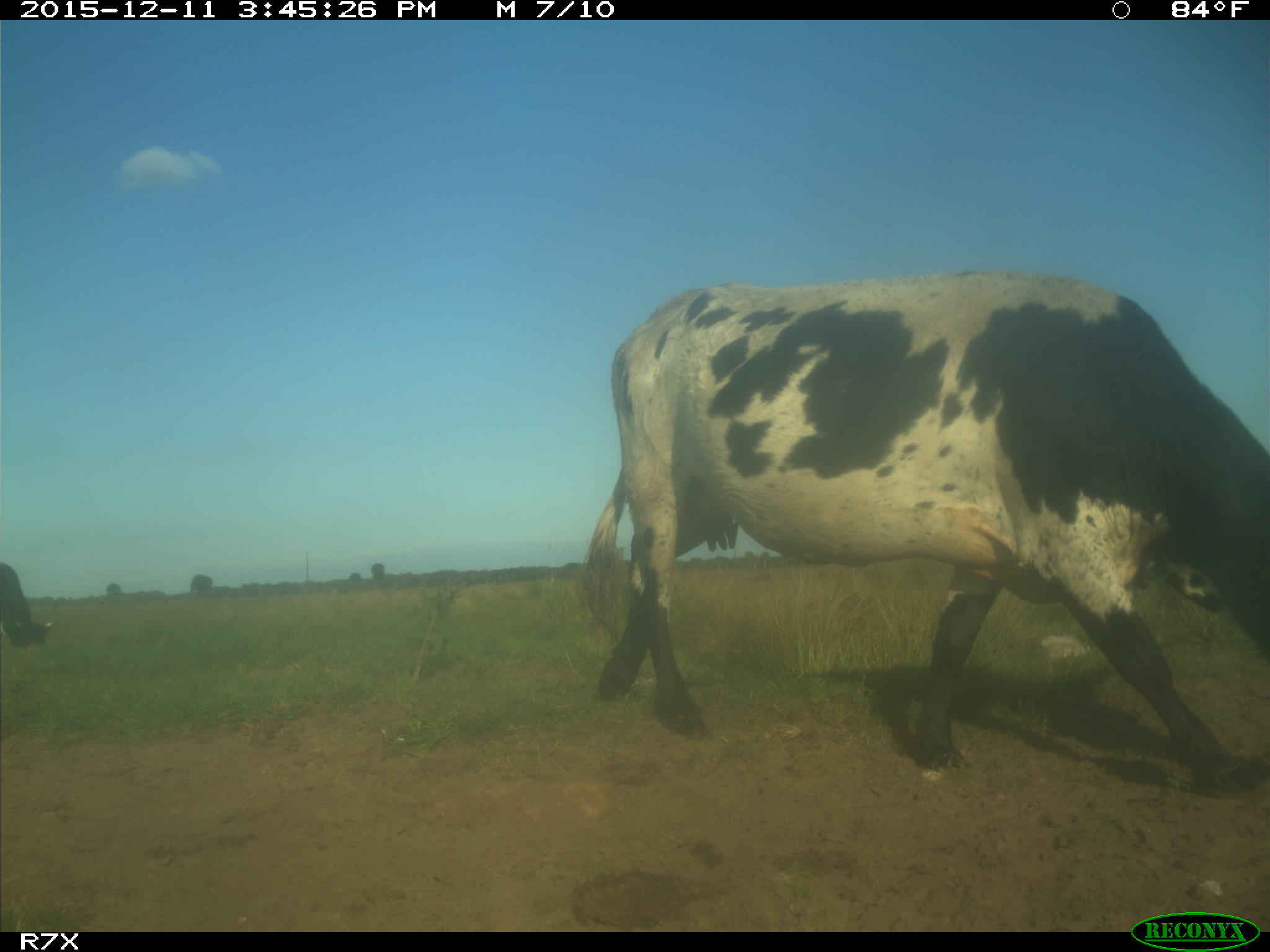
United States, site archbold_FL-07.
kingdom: Animalia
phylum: Chordata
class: Mammalia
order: Artiodactyla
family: Bovidae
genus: Bos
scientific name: Bos taurus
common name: domestic cow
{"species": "Bos taurus (domestic cow)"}